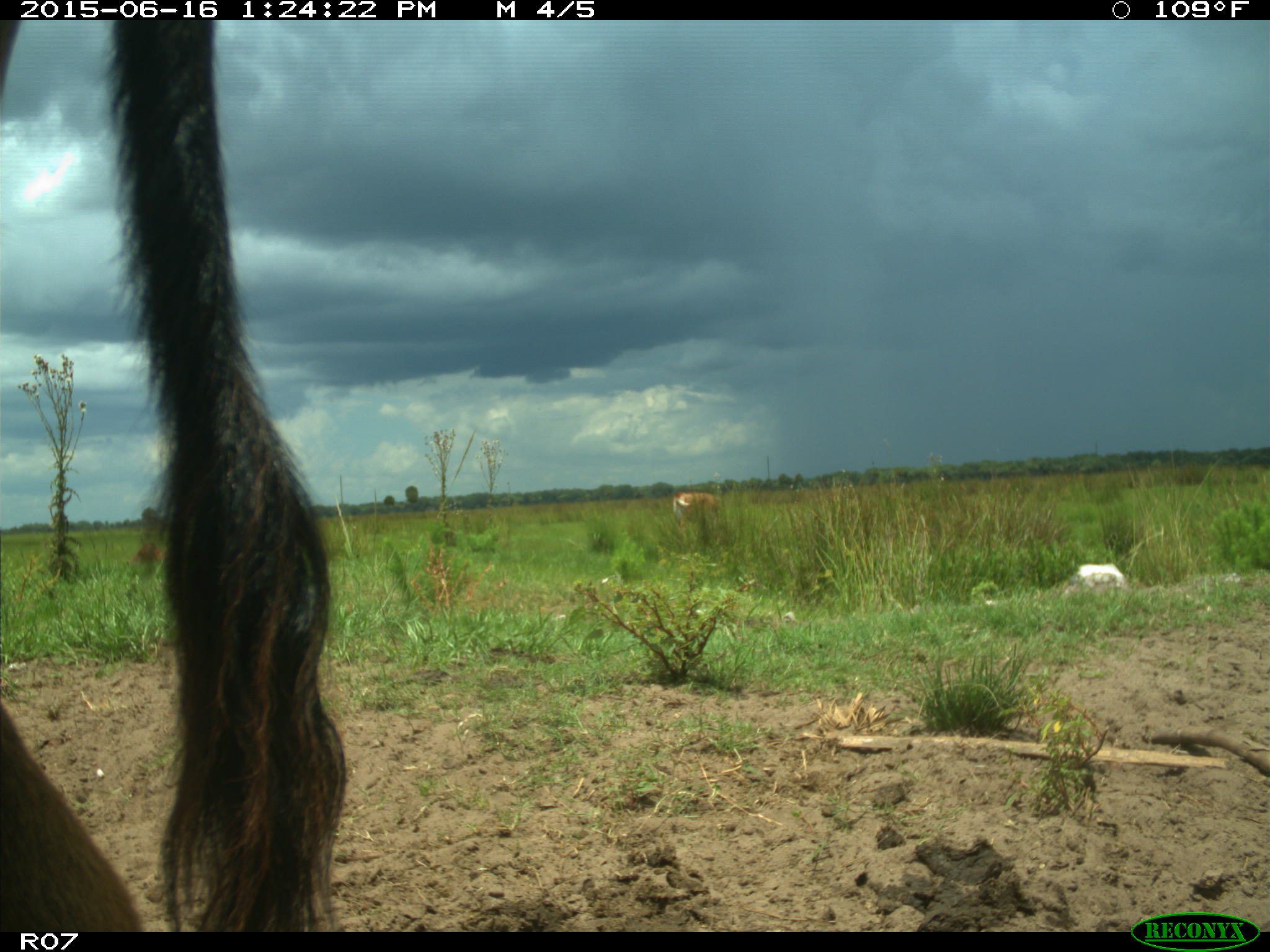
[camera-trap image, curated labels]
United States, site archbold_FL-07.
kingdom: Animalia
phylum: Chordata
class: Mammalia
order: Artiodactyla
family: Bovidae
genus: Bos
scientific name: Bos taurus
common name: domestic cow